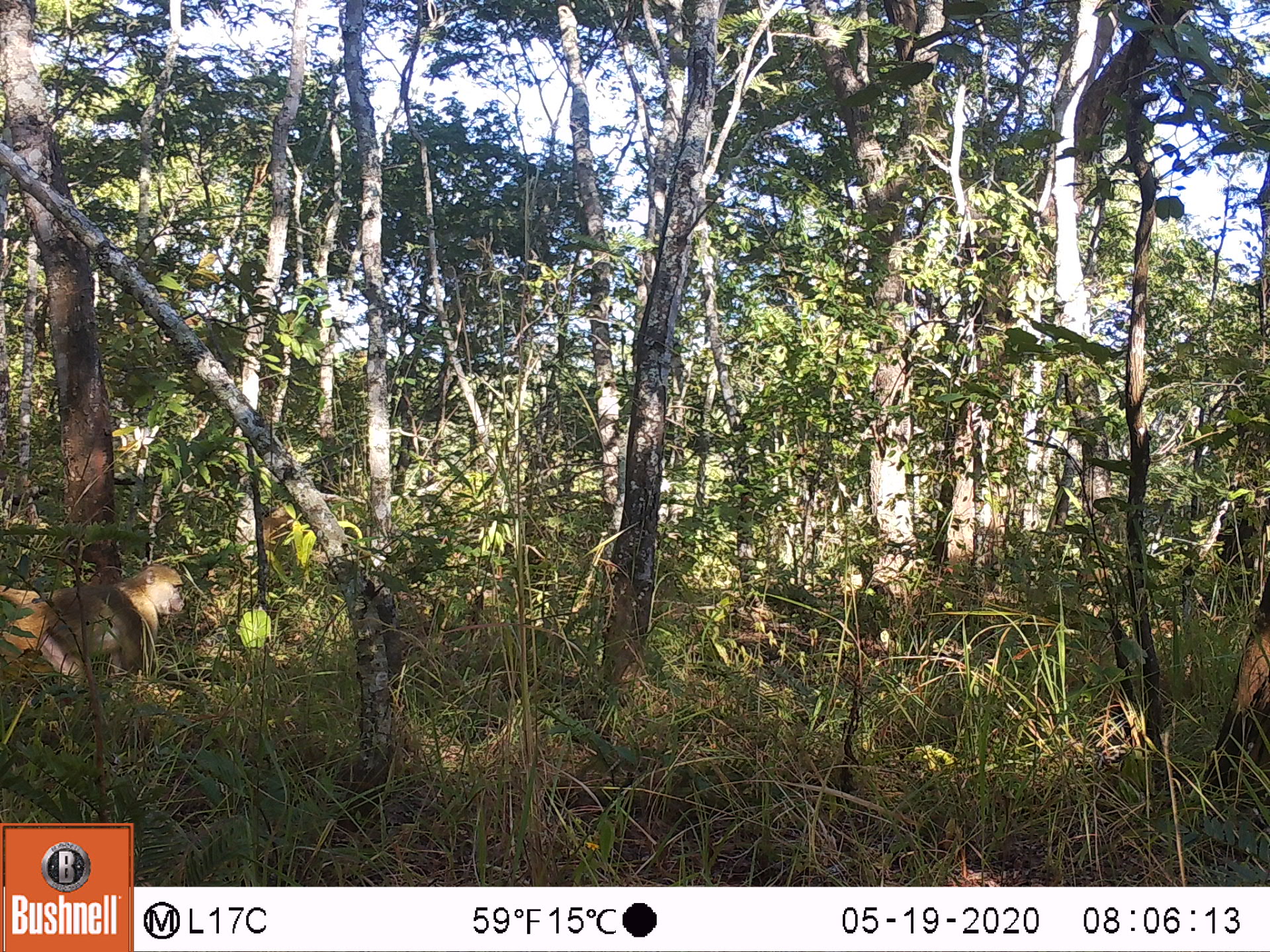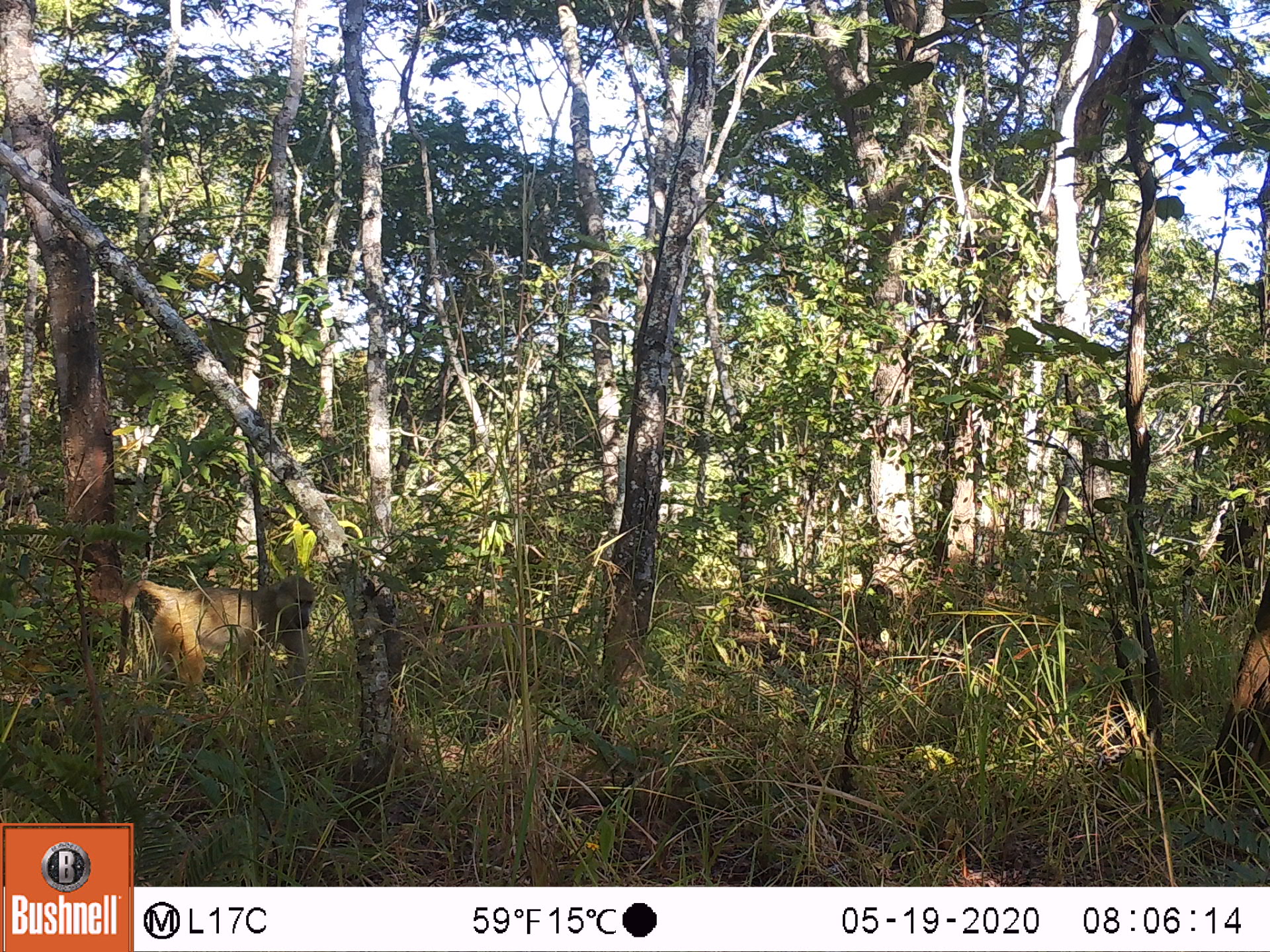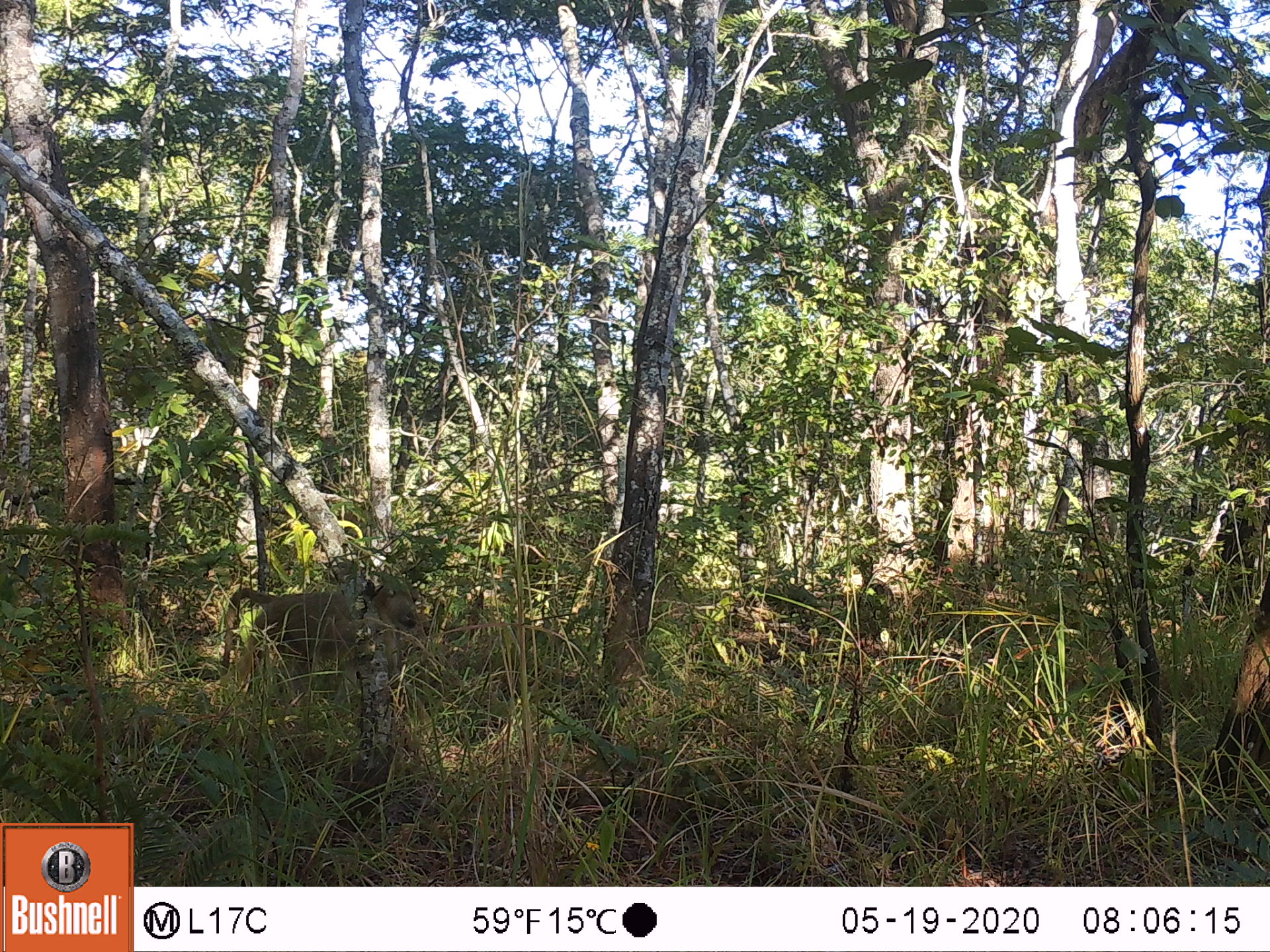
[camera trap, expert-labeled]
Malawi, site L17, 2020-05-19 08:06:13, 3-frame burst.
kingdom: Animalia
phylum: Chordata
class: Mammalia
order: Primates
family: Cercopithecidae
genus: Papio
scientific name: Papio cynocephalus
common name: yellow baboon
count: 1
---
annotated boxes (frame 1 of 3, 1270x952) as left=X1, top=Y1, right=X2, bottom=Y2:
yellow baboon: left=3, top=562, right=187, bottom=700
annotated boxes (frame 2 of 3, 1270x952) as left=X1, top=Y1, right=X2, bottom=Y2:
yellow baboon: left=99, top=574, right=325, bottom=717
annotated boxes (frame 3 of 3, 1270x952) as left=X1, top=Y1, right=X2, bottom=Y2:
yellow baboon: left=216, top=565, right=420, bottom=702